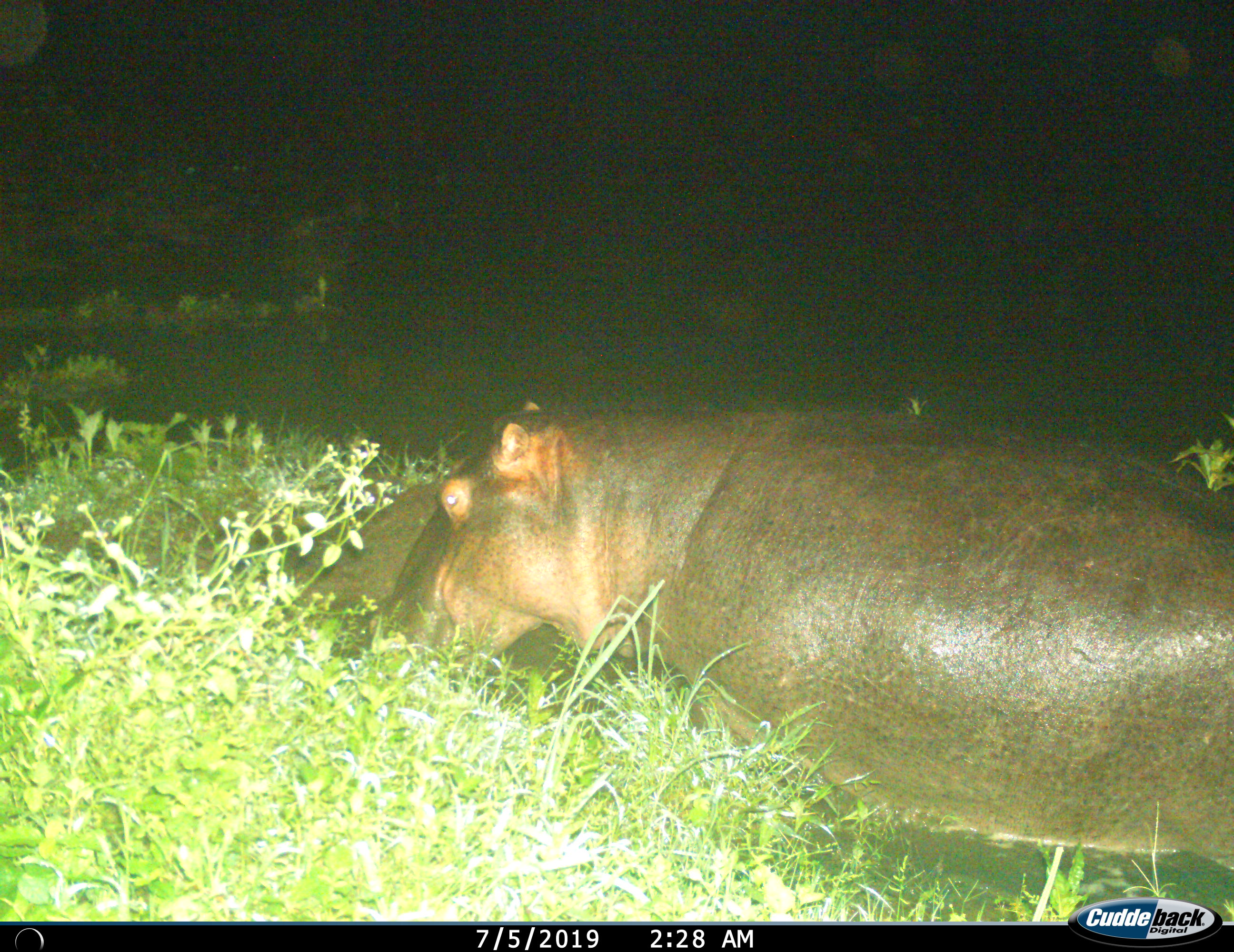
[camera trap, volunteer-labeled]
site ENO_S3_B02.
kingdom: Animalia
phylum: Chordata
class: Mammalia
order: Artiodactyla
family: Hippopotamidae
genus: Hippopotamus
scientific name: Hippopotamus amphibius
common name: hippopotamus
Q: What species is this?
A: Hippopotamus (Hippopotamus amphibius).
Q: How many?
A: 1.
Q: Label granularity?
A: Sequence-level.